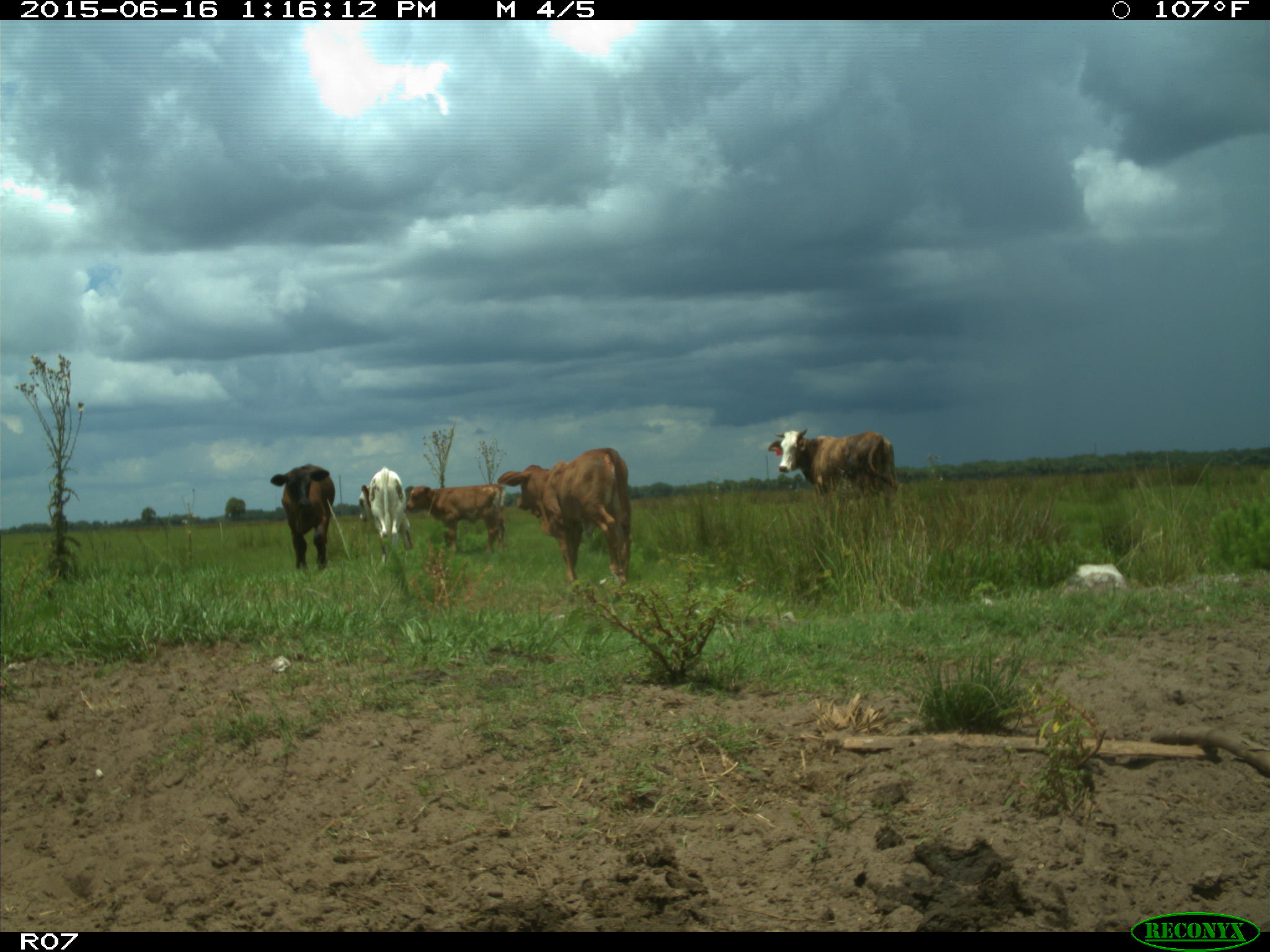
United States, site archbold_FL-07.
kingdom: Animalia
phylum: Chordata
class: Mammalia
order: Artiodactyla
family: Bovidae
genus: Bos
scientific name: Bos taurus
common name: domestic cow